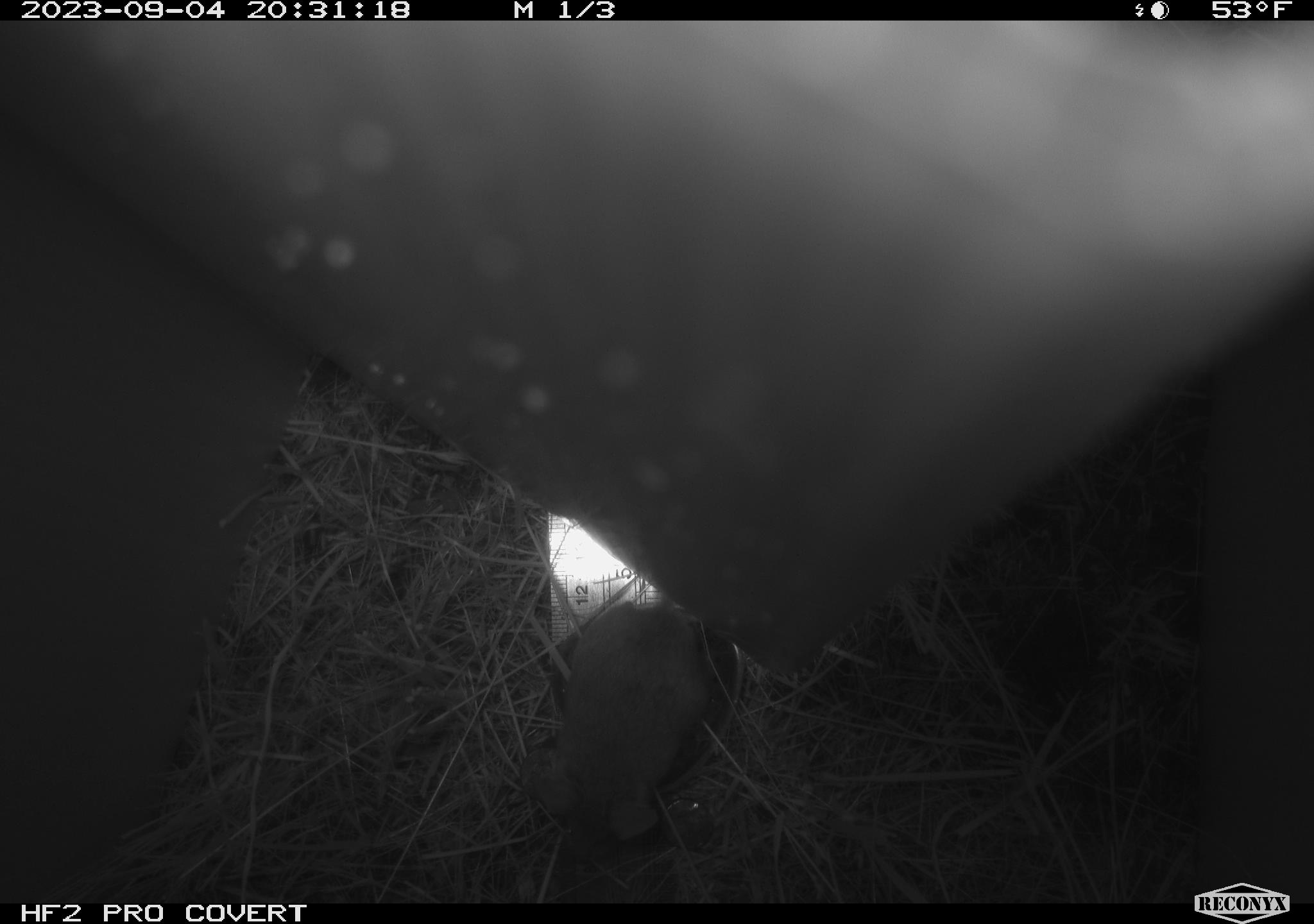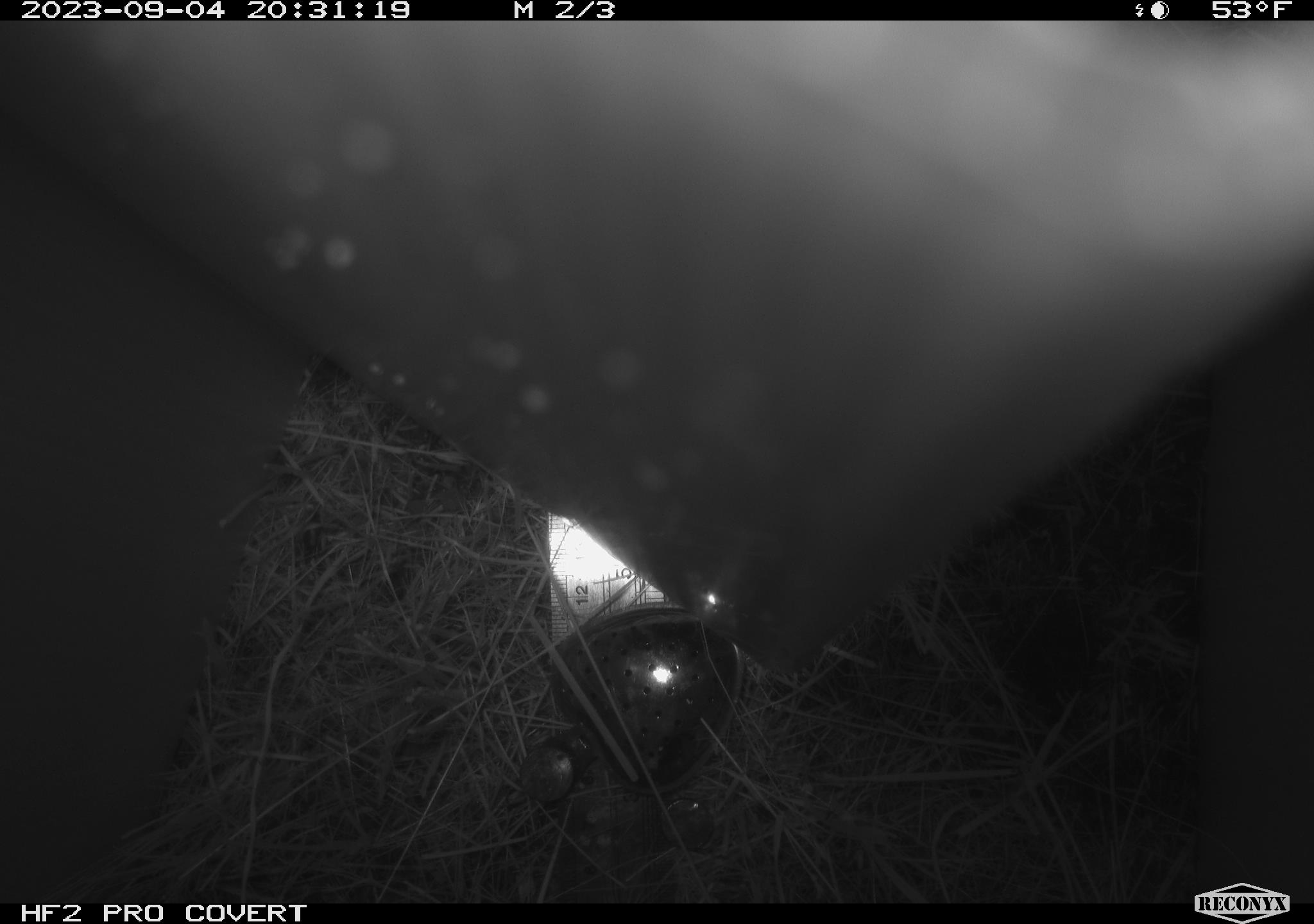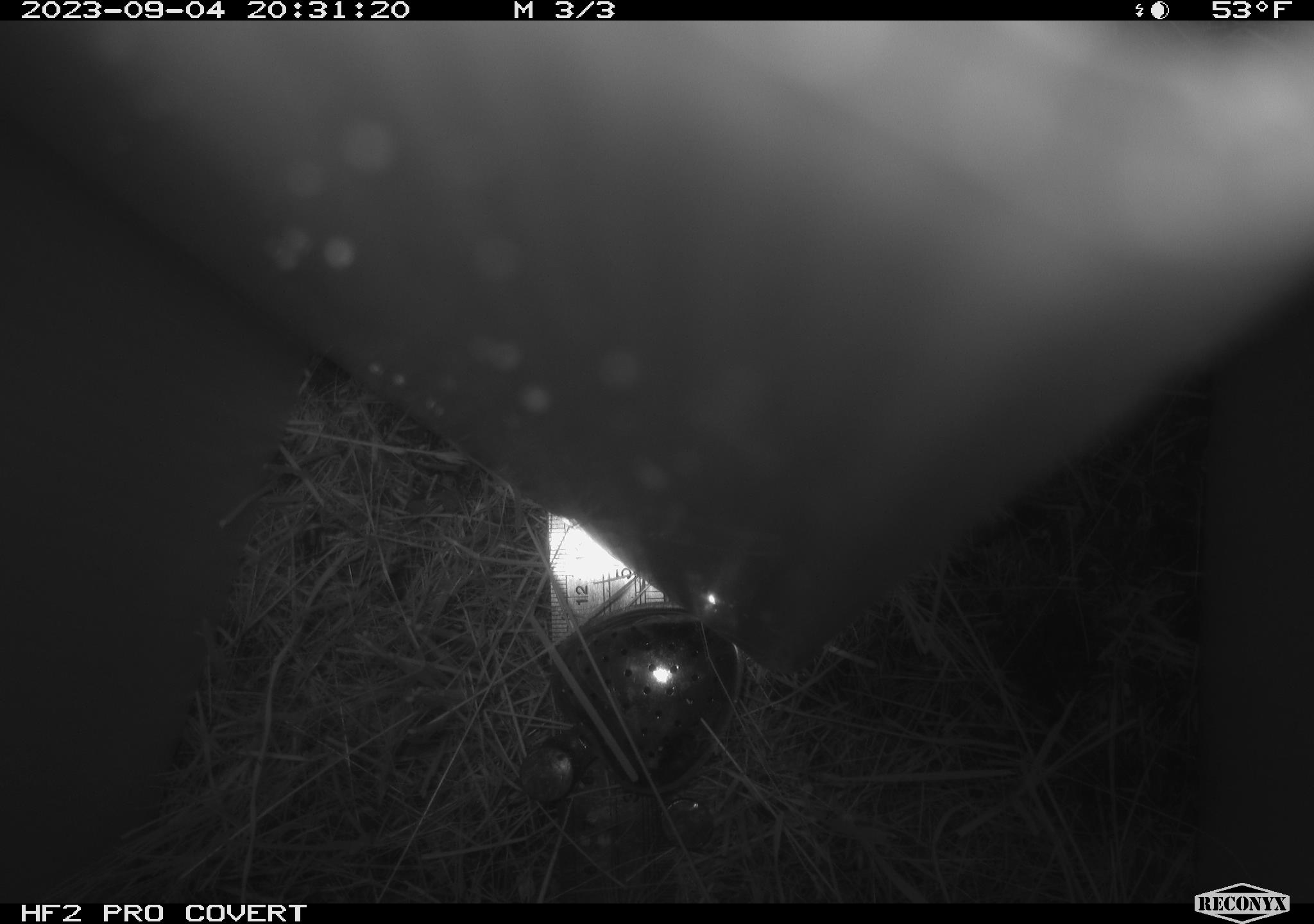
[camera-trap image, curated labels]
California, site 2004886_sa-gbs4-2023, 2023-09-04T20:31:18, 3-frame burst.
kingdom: Animalia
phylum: Chordata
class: Mammalia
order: Rodentia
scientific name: Rodentia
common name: mouse species